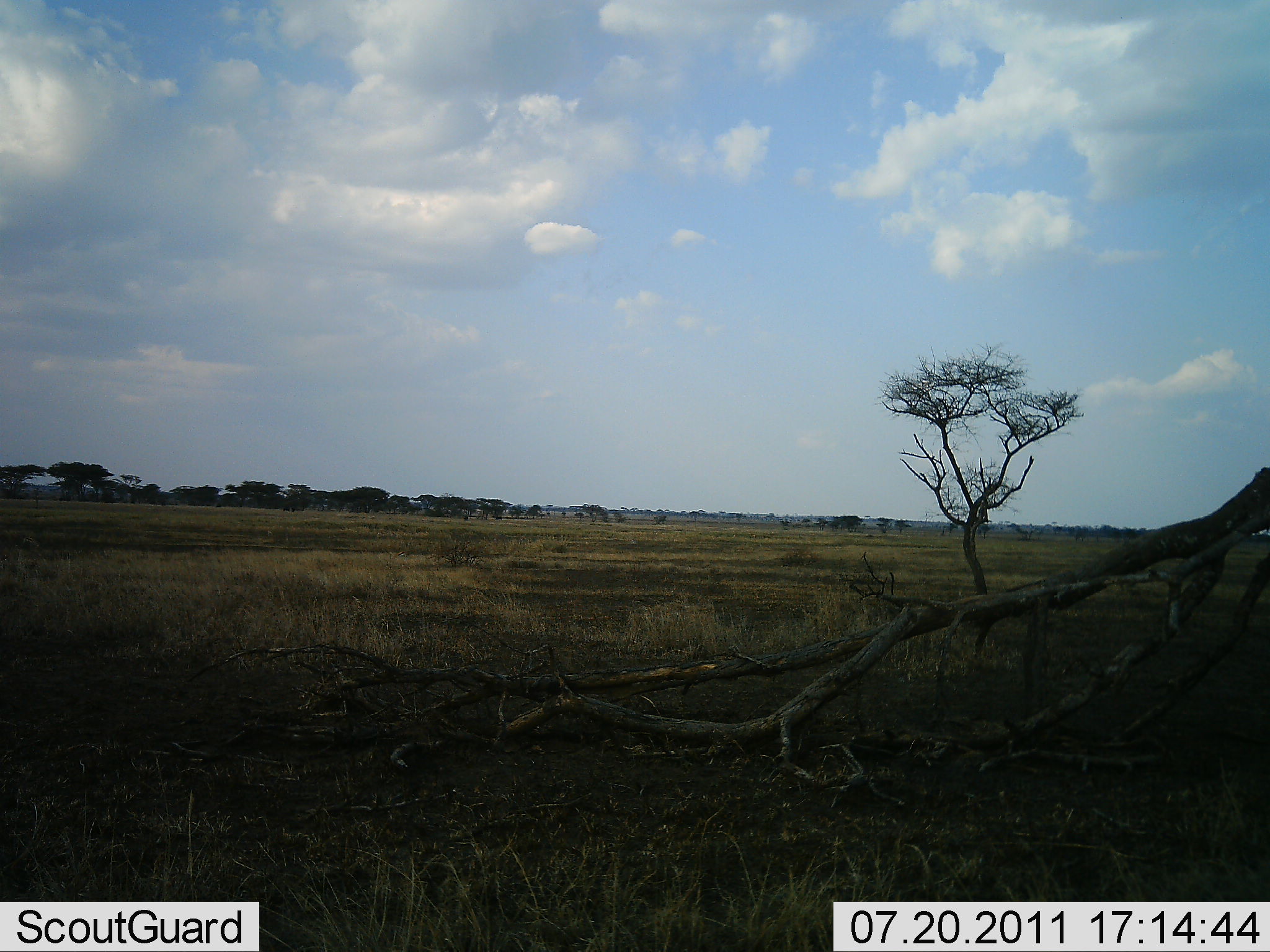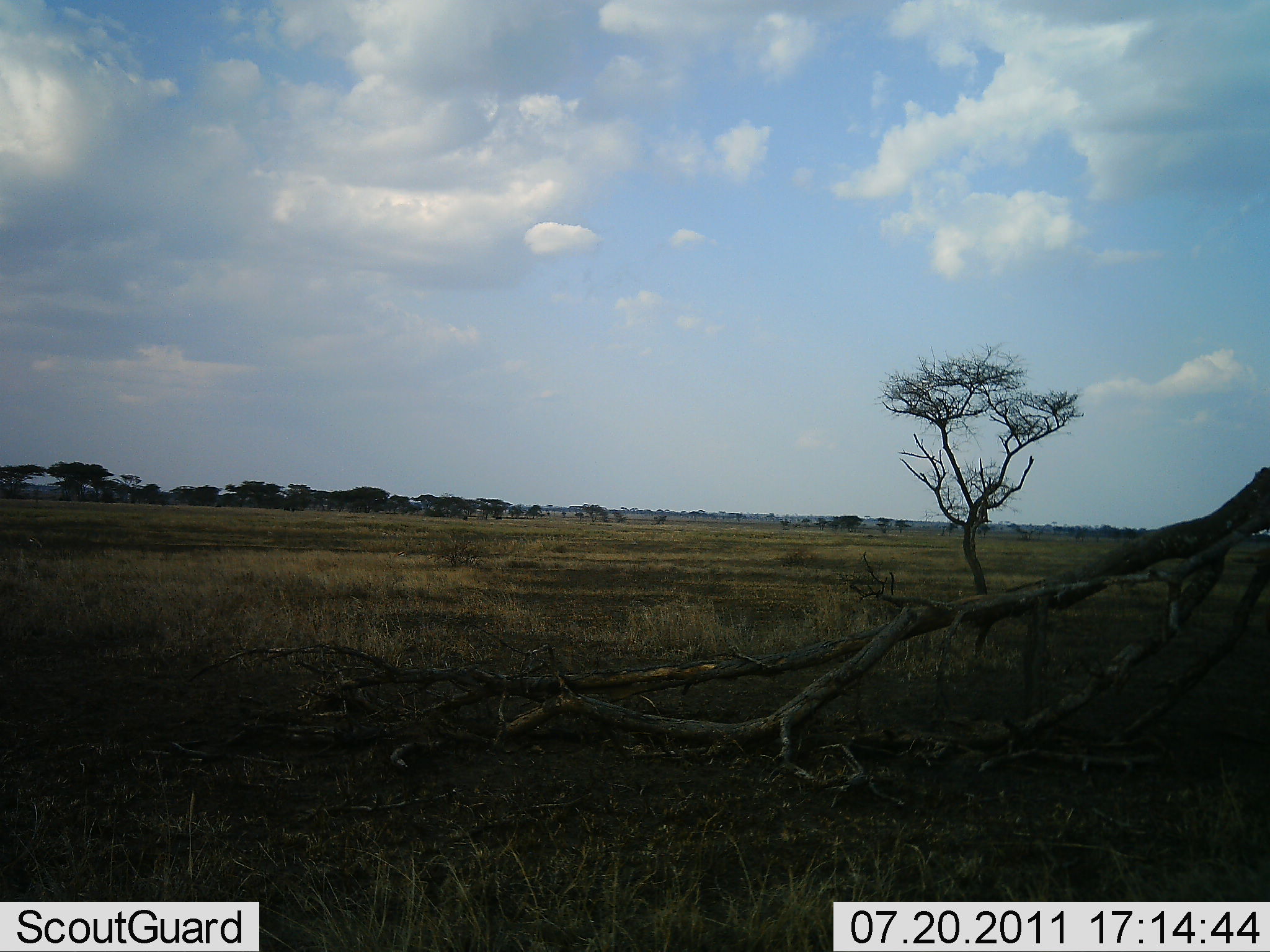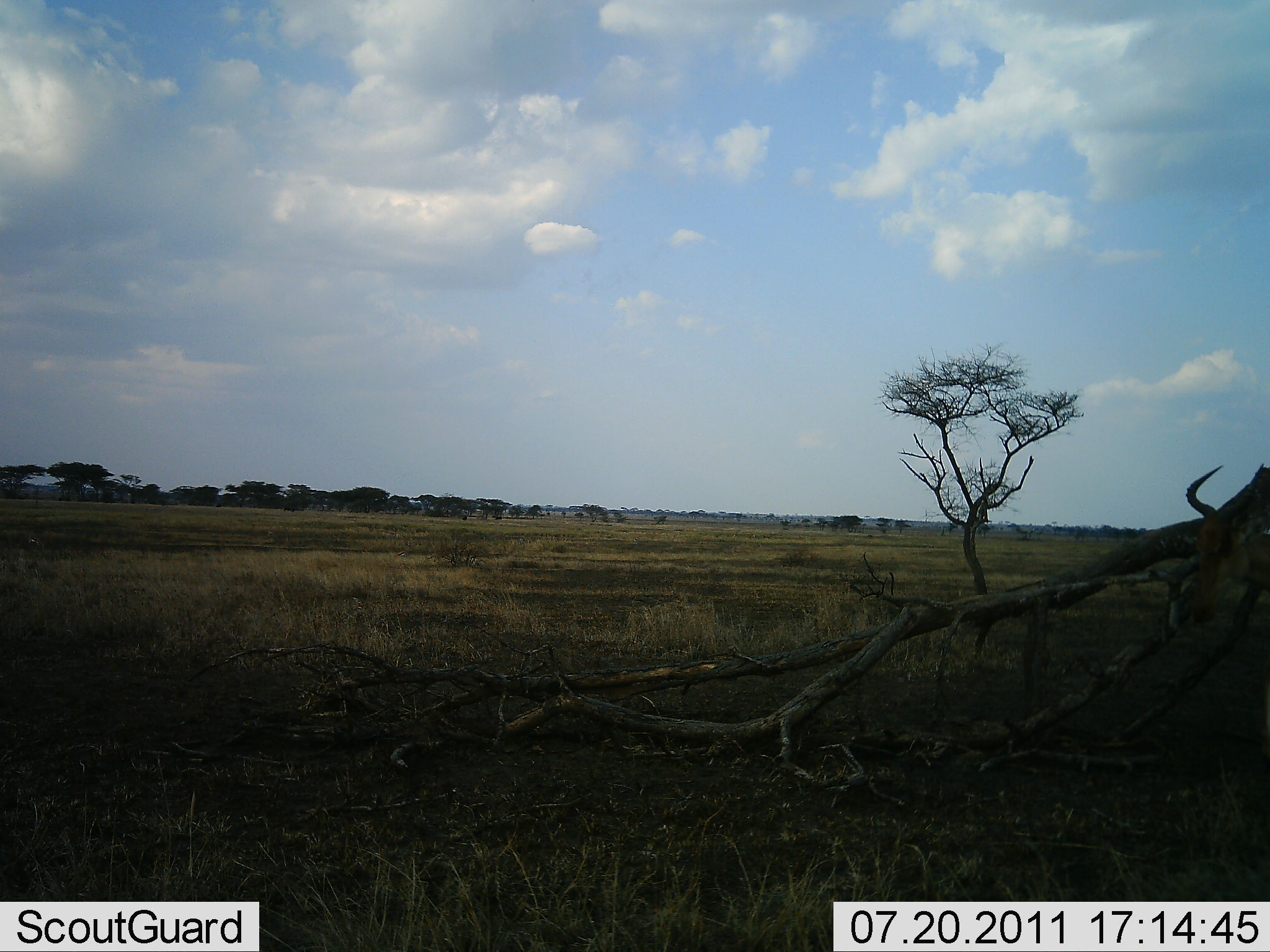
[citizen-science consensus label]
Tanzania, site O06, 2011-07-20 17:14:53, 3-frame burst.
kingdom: Animalia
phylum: Chordata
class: Mammalia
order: Artiodactyla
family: Bovidae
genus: Alcelaphus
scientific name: Alcelaphus buselaphus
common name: hartebeest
Hartebeest (Alcelaphus buselaphus), count 1. Behavior (volunteer vote fractions): standing 21%, resting 0%, moving 71%, interacting 0%. Young present (vote fraction): 0%. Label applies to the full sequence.